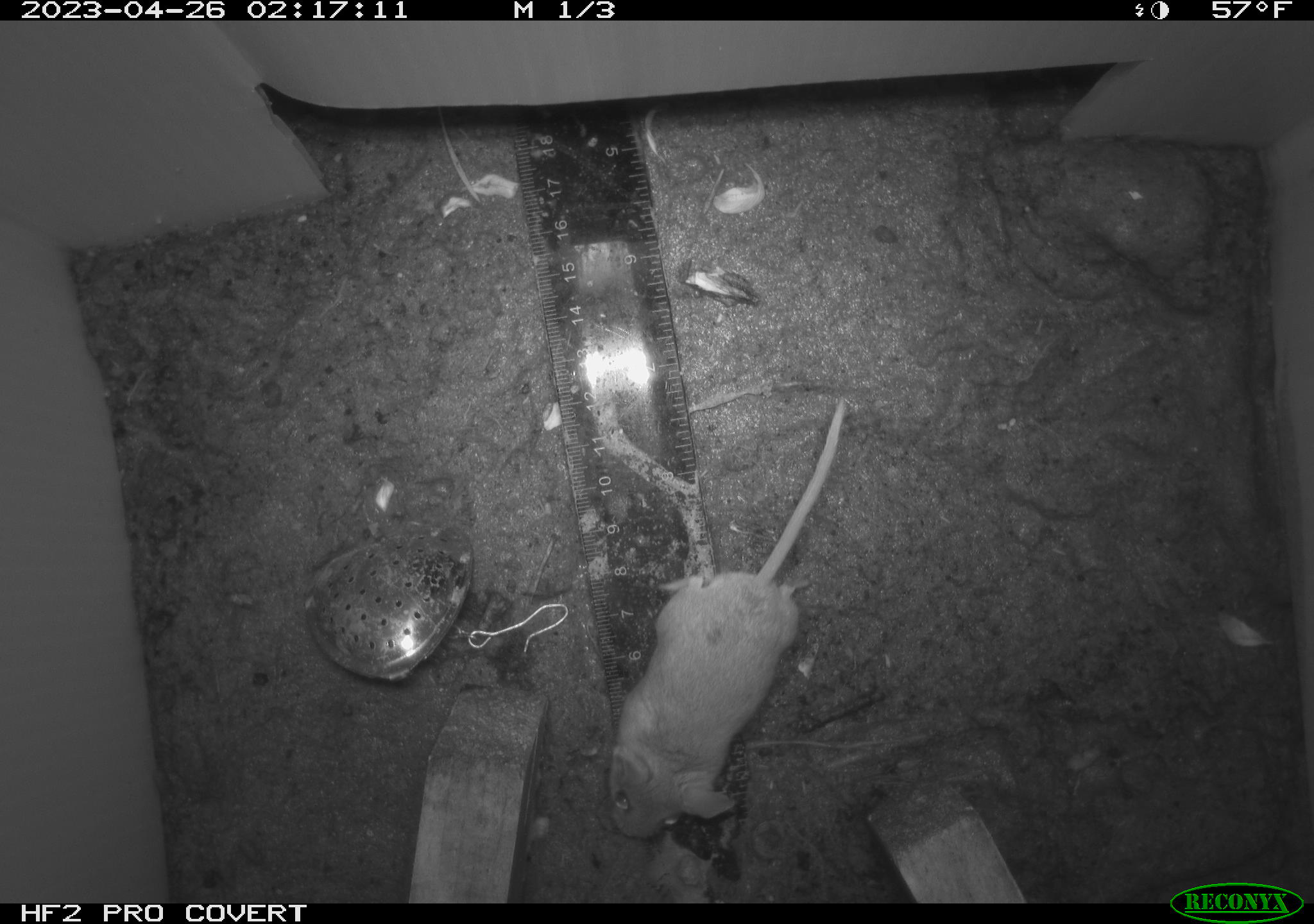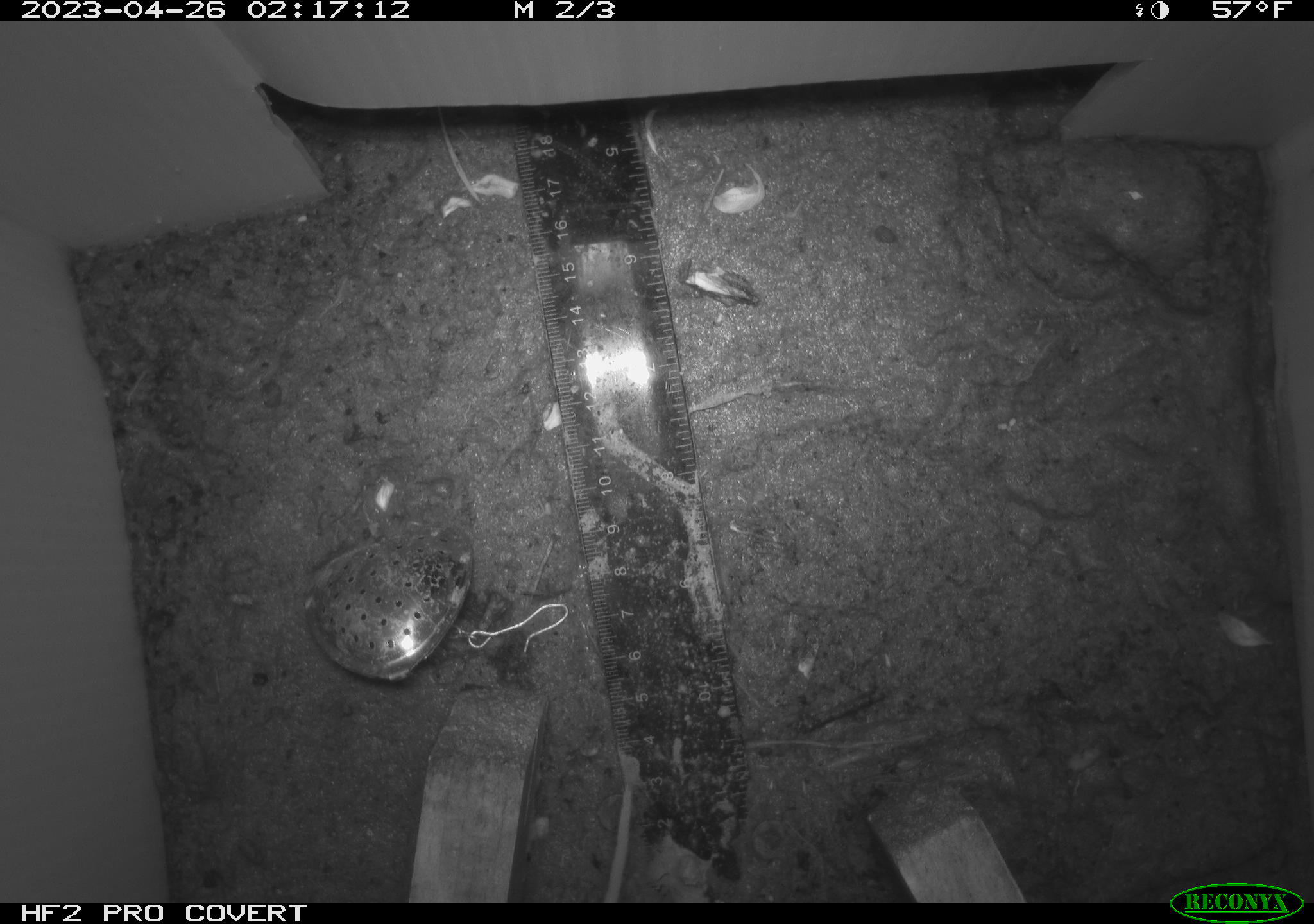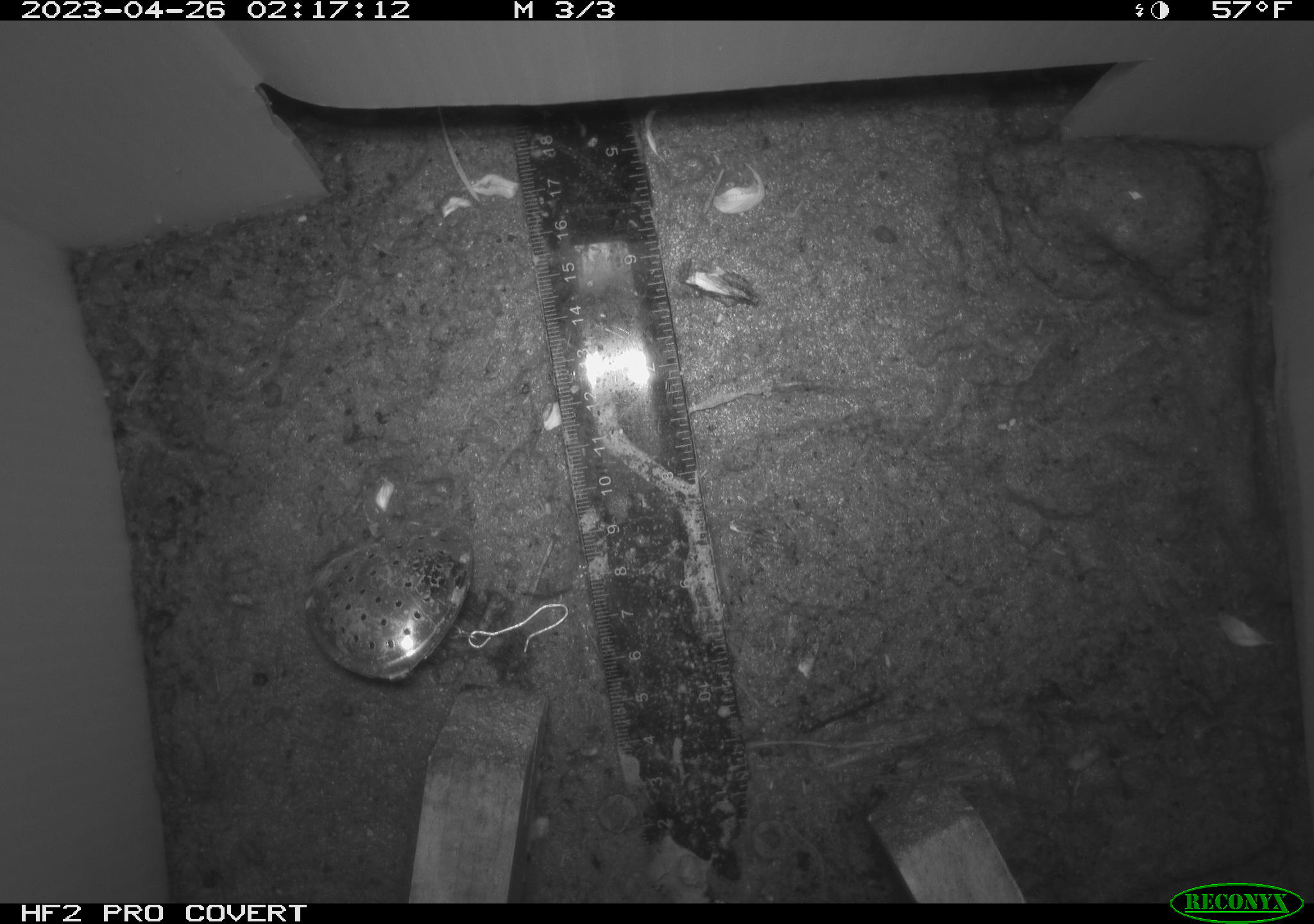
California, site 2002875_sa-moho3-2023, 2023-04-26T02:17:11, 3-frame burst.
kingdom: Animalia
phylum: Chordata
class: Mammalia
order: Rodentia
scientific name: Rodentia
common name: mouse species